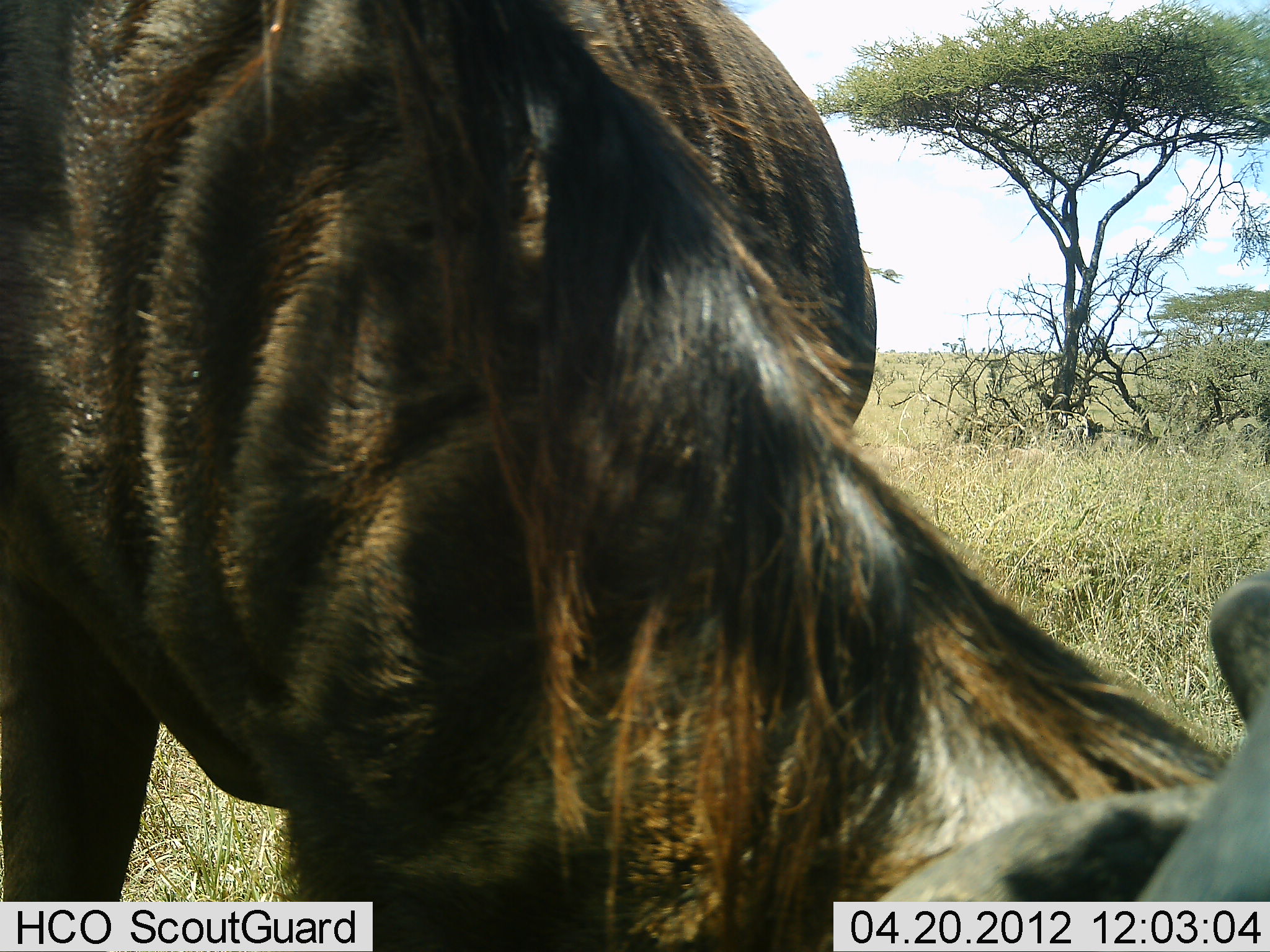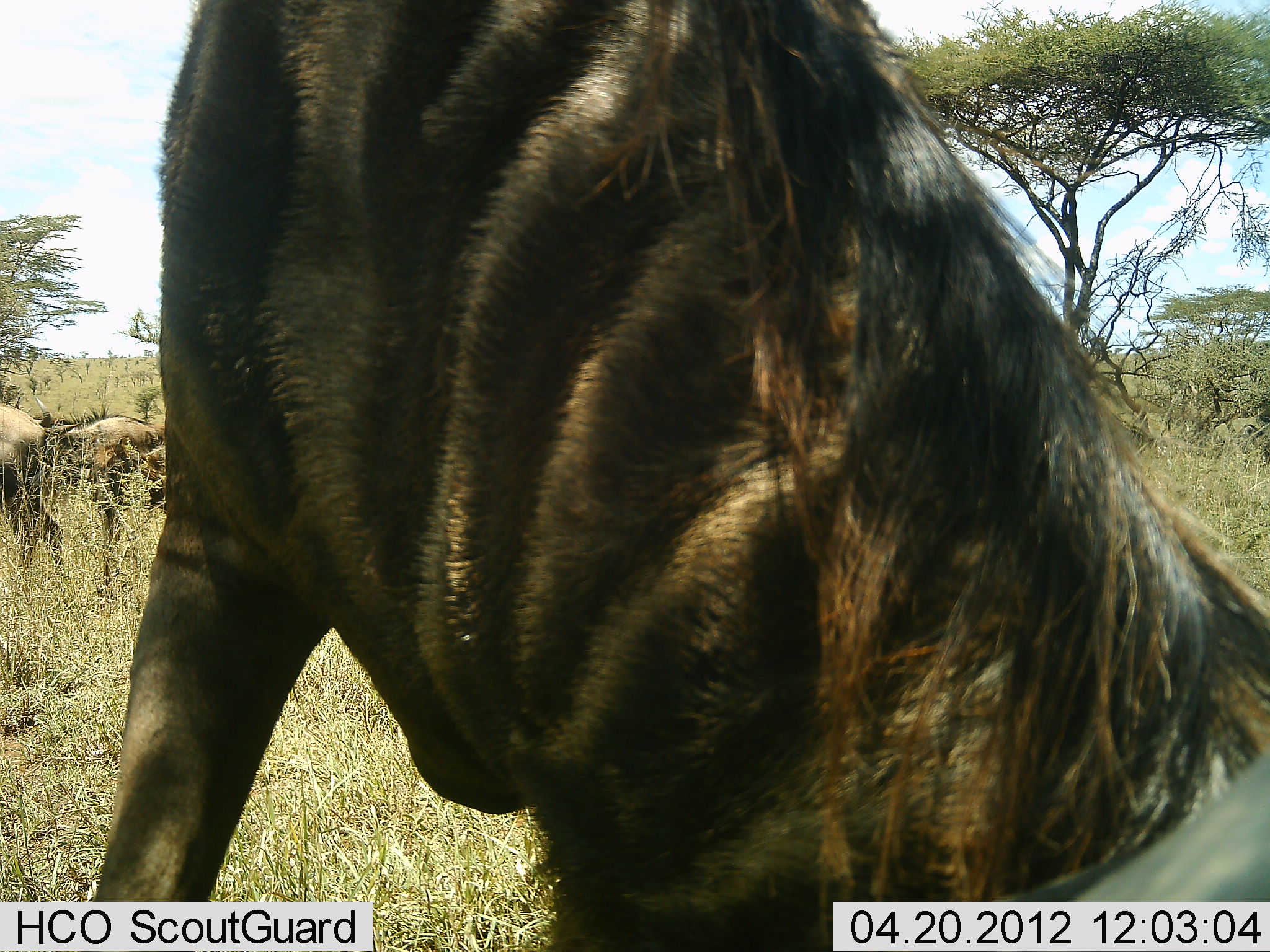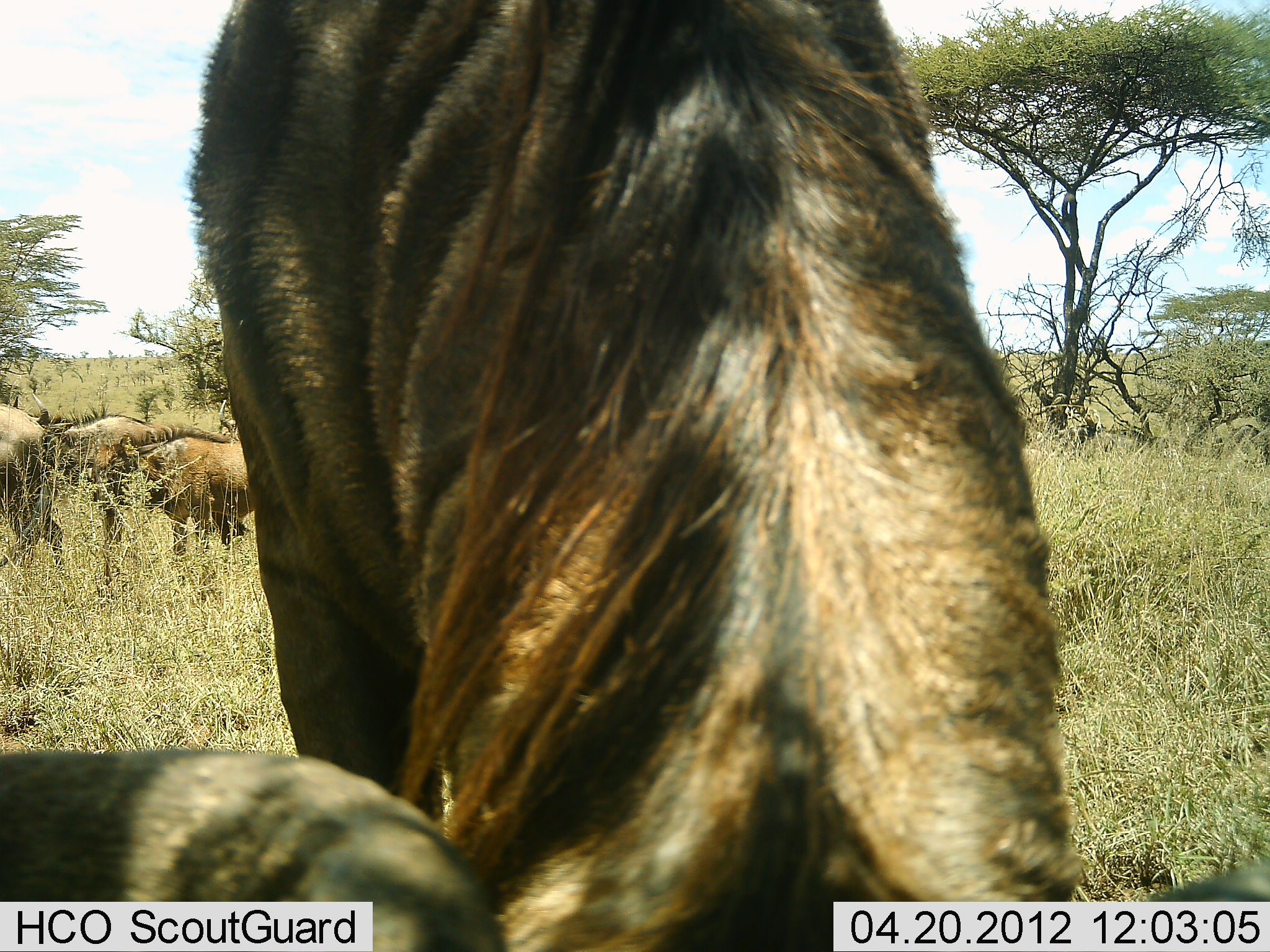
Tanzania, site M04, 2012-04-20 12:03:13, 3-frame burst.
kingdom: Animalia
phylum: Chordata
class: Mammalia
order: Artiodactyla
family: Bovidae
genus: Connochaetes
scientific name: Connochaetes taurinus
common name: blue wildebeest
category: wildebeest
Wildebeest (blue wildebeest) (Connochaetes taurinus), count 4. Behavior (volunteer vote fractions): standing 52%, resting 0%, moving 22%, interacting 7%. Young present (vote fraction): 19%. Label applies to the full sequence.